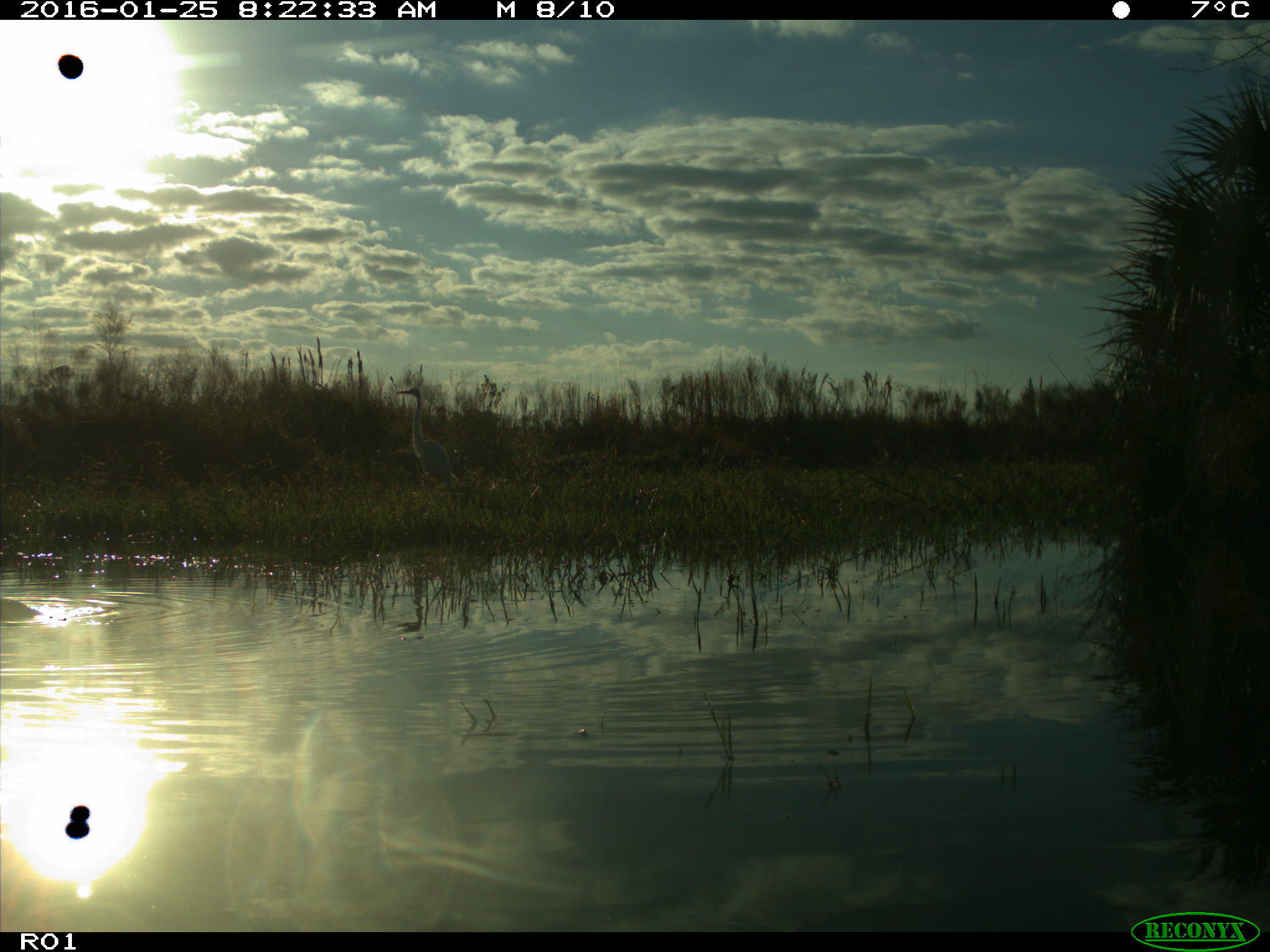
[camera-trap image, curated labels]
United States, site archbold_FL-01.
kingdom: Animalia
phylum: Chordata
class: Aves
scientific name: Aves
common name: birds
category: unidentified bird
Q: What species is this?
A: Unidentified bird (birds) (Aves).